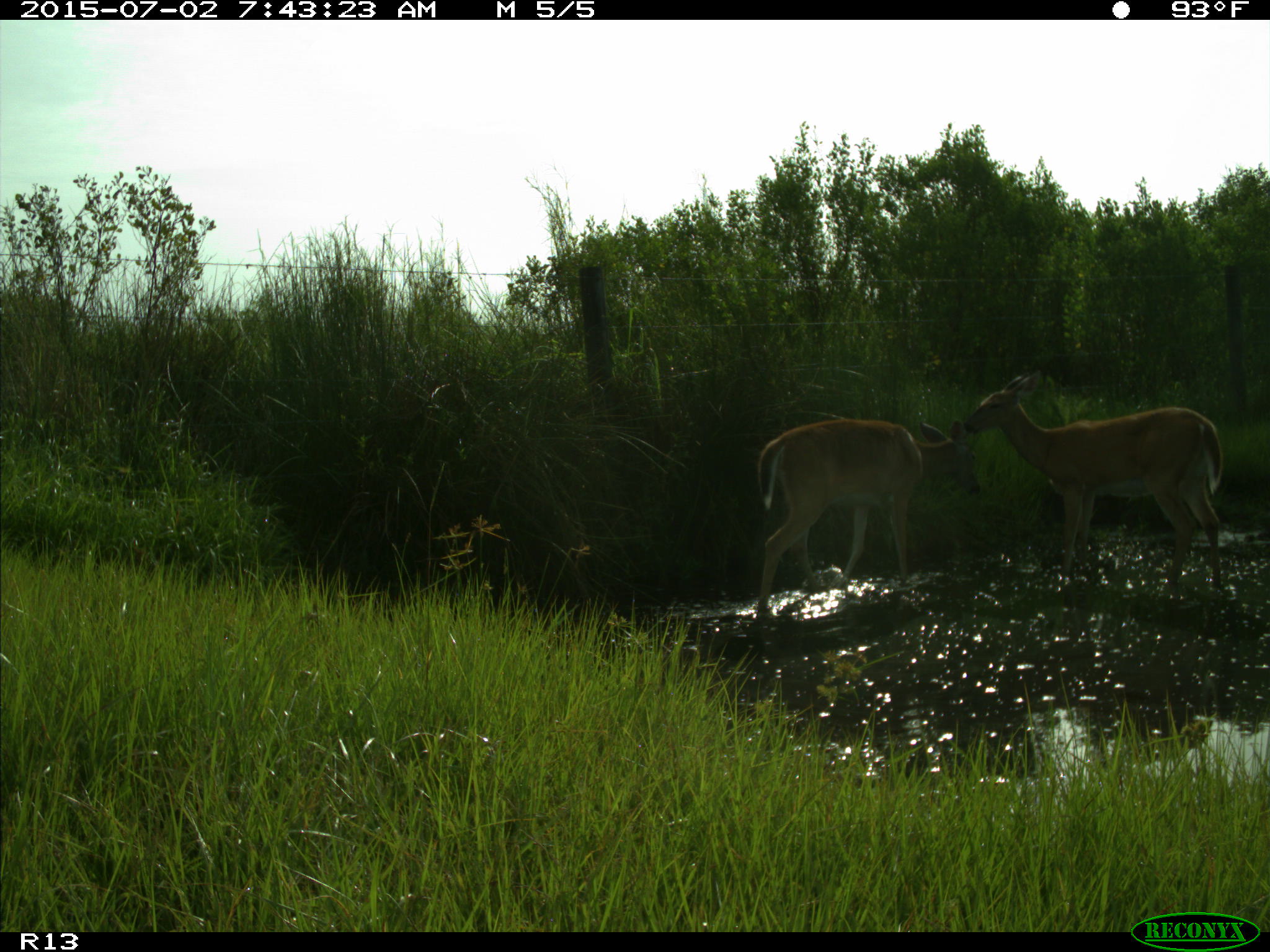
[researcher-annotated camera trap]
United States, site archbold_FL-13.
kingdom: Animalia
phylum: Chordata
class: Mammalia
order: Artiodactyla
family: Cervidae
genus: Odocoileus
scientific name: Odocoileus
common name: deer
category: unidentified deer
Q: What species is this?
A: Unidentified deer (deer) (Odocoileus).